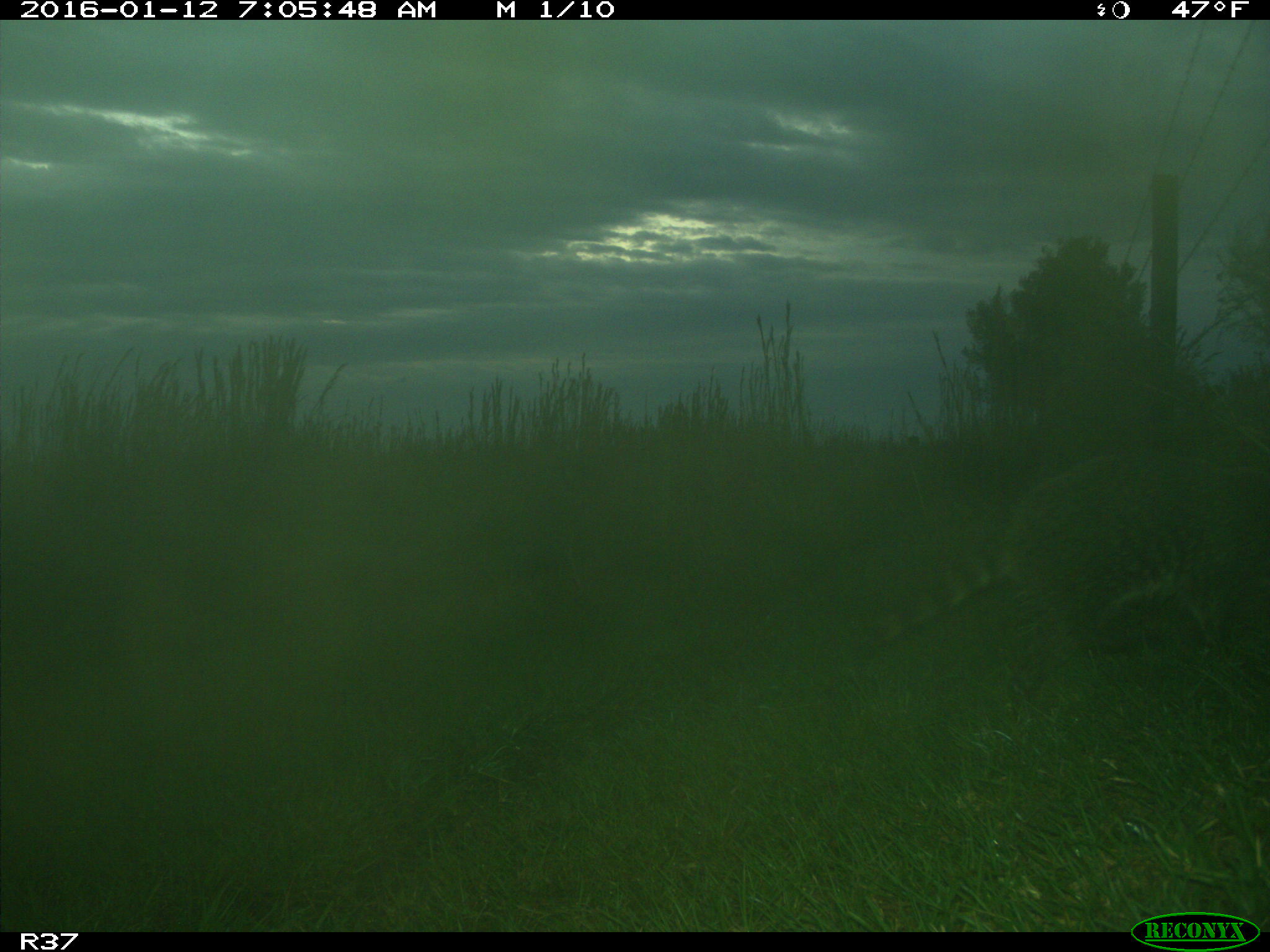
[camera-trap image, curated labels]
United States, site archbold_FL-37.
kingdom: Animalia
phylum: Chordata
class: Mammalia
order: Carnivora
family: Procyonidae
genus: Procyon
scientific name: Procyon lotor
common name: common raccoon